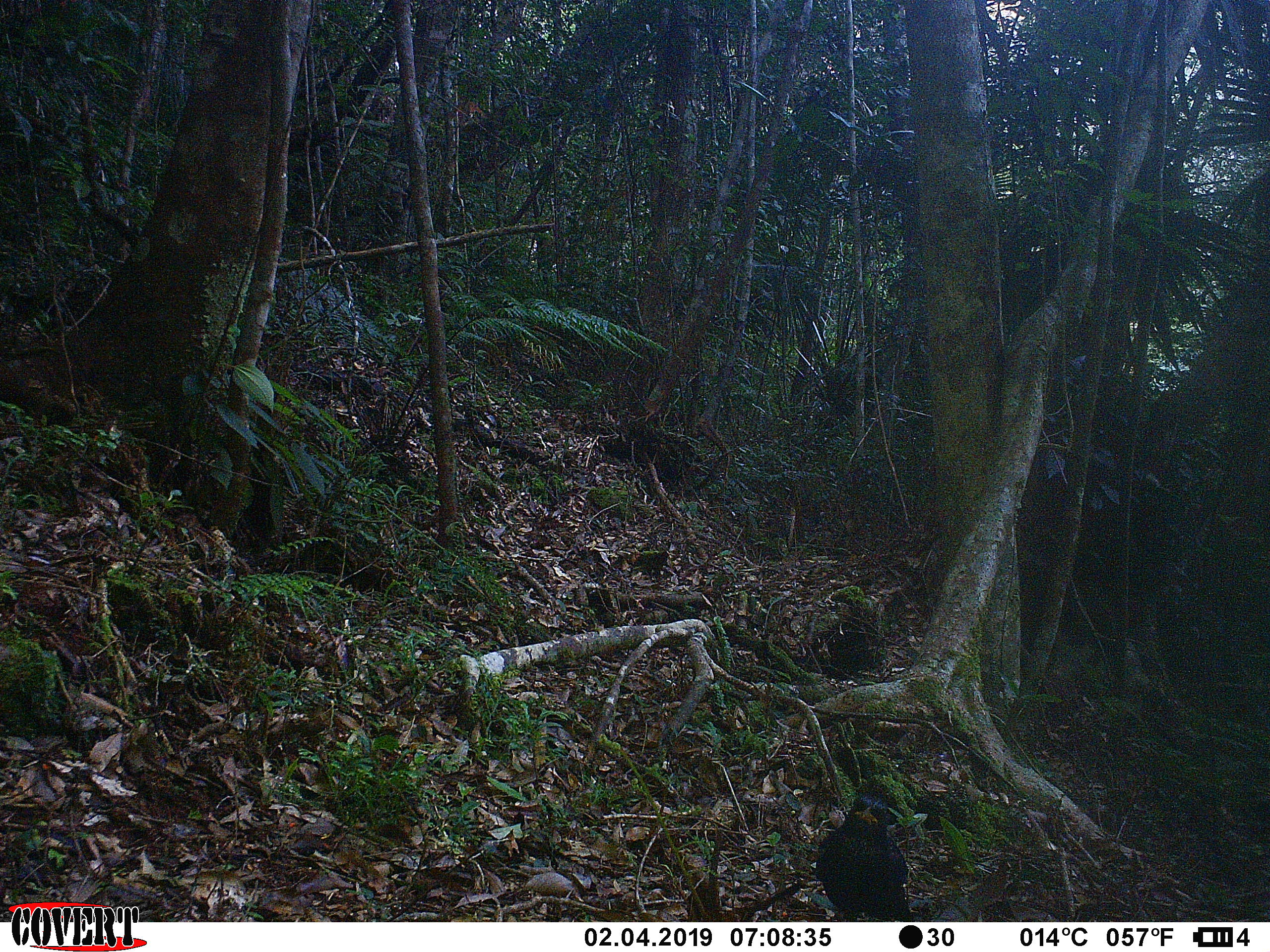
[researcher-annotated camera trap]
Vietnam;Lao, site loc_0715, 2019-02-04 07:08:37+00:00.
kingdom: Animalia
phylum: Chordata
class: Aves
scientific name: Aves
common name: bird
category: unidentified bird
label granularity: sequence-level